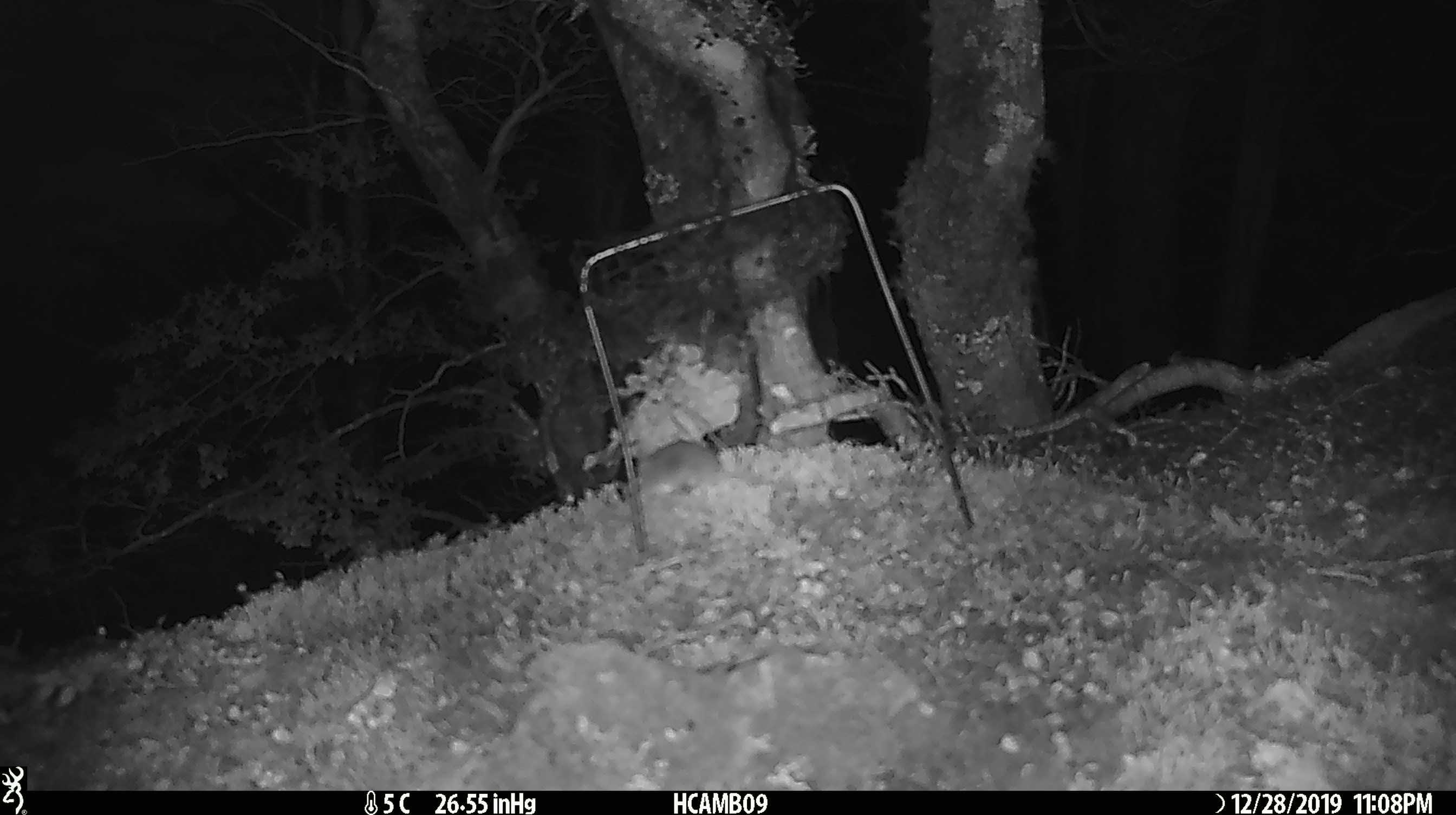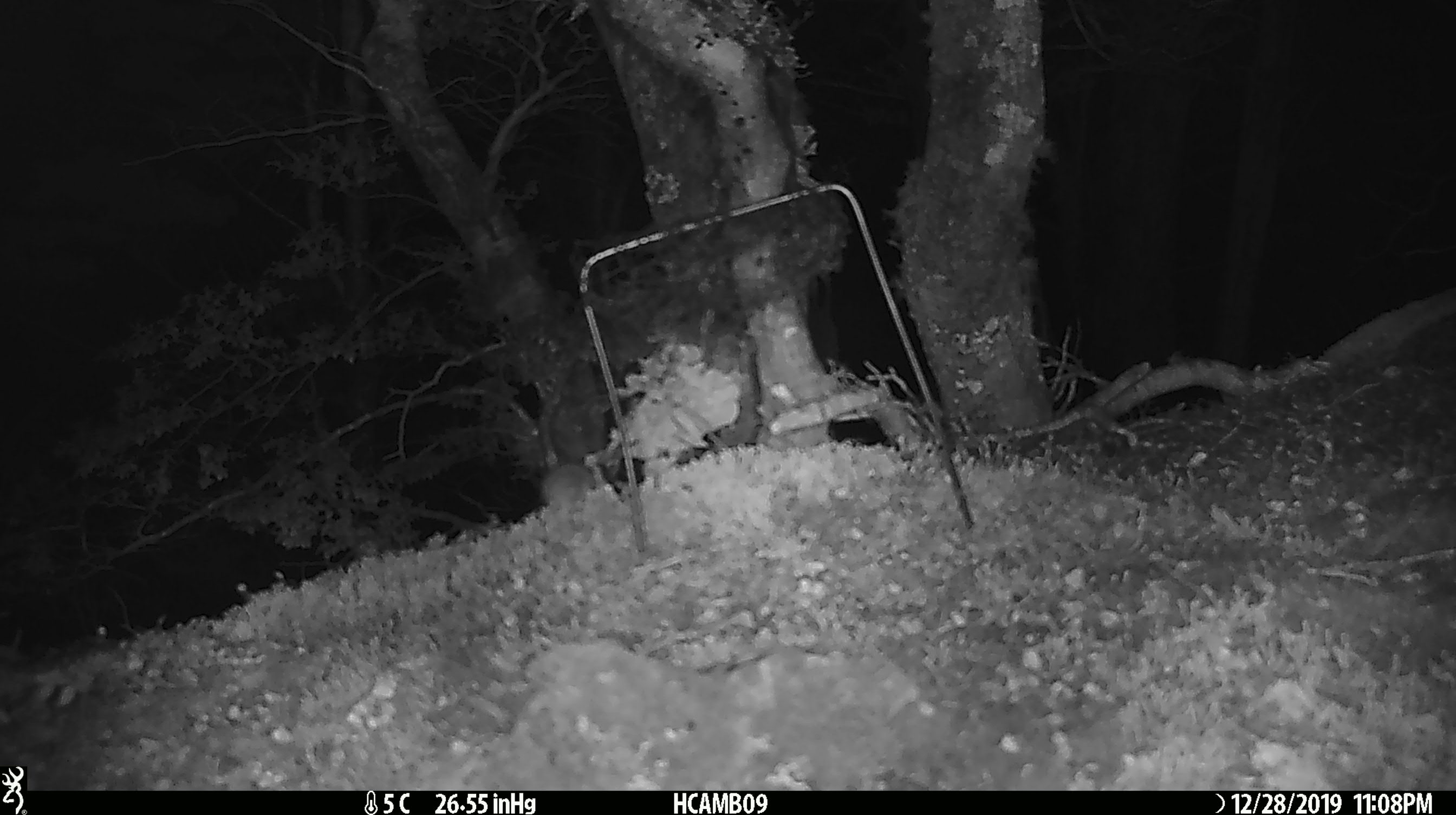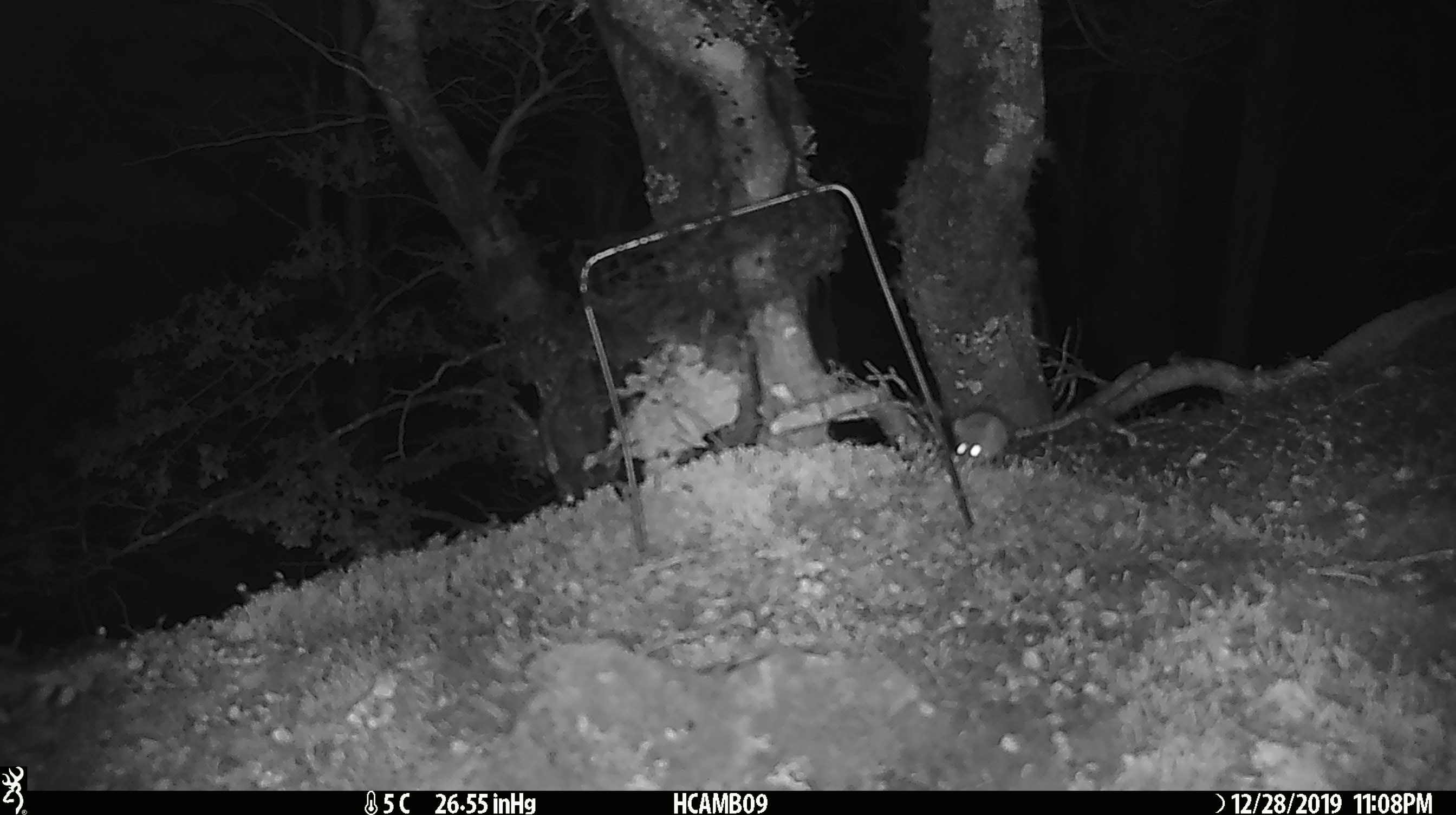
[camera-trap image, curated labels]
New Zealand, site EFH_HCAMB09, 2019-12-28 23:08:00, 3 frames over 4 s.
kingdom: Animalia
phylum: Chordata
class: Mammalia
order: Rodentia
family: Muridae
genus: Mus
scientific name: Mus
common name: mouse